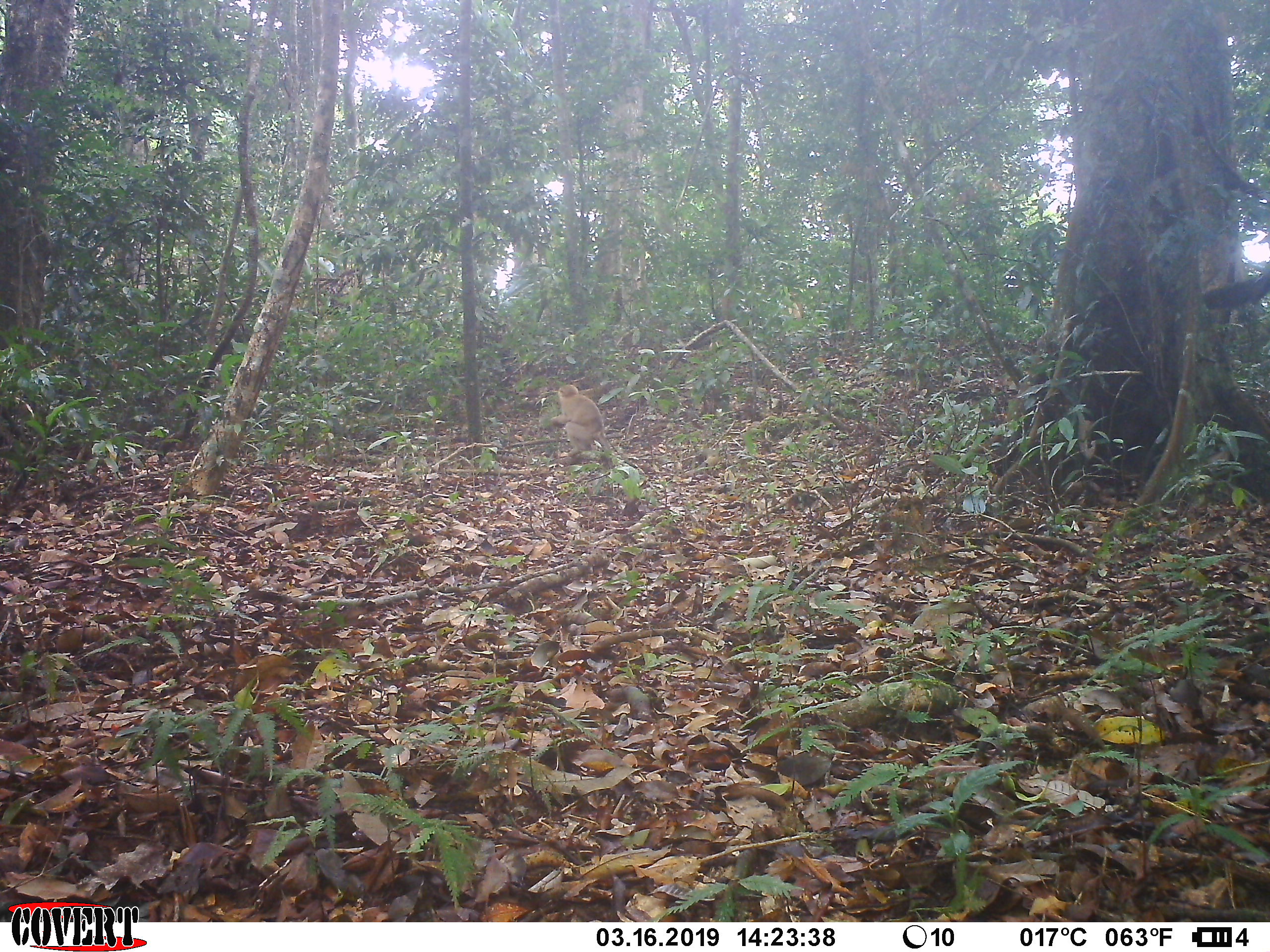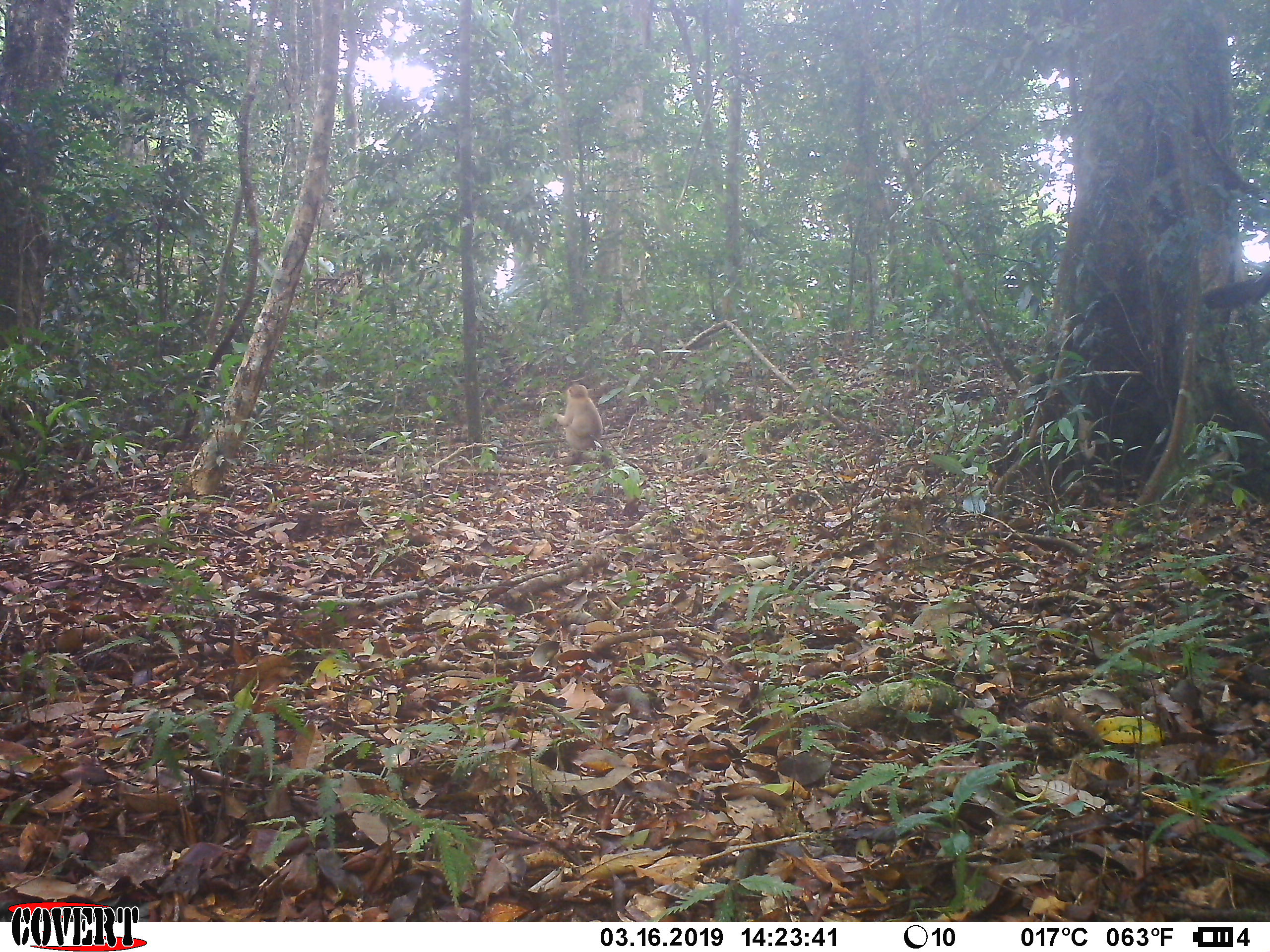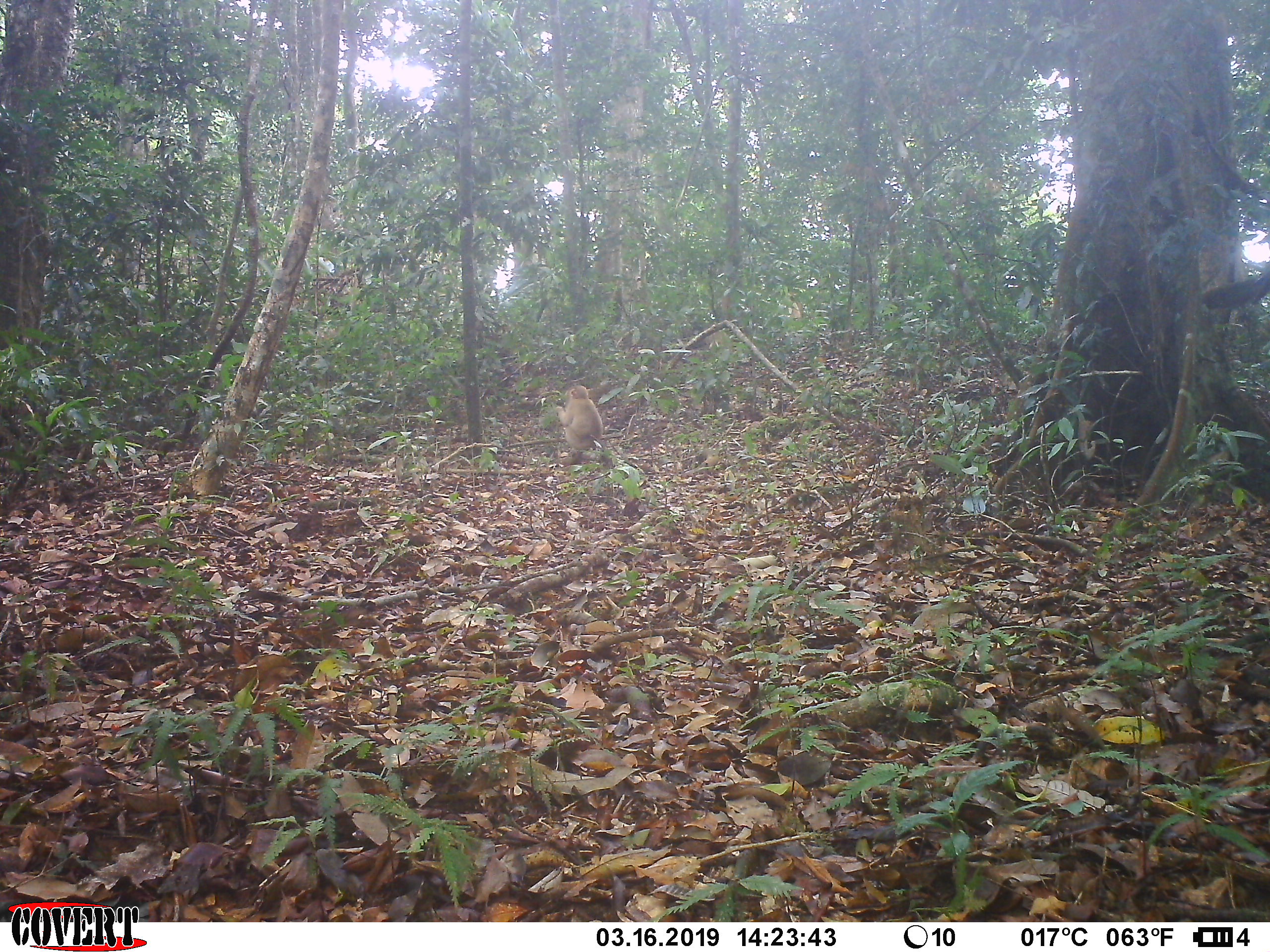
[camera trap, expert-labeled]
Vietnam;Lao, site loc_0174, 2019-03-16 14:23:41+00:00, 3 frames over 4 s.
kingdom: Animalia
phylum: Chordata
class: Mammalia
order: Primates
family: Cercopithecidae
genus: Macaca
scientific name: Macaca nemestrina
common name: pig-tailed macaque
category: pig tailed macaque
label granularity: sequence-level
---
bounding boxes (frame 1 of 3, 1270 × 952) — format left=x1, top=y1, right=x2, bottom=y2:
pig tailed macaque: left=549, top=384, right=613, bottom=457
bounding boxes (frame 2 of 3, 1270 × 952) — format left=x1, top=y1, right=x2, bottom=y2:
pig tailed macaque: left=551, top=383, right=604, bottom=458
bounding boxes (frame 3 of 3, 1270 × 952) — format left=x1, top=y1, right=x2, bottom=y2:
pig tailed macaque: left=554, top=384, right=604, bottom=465